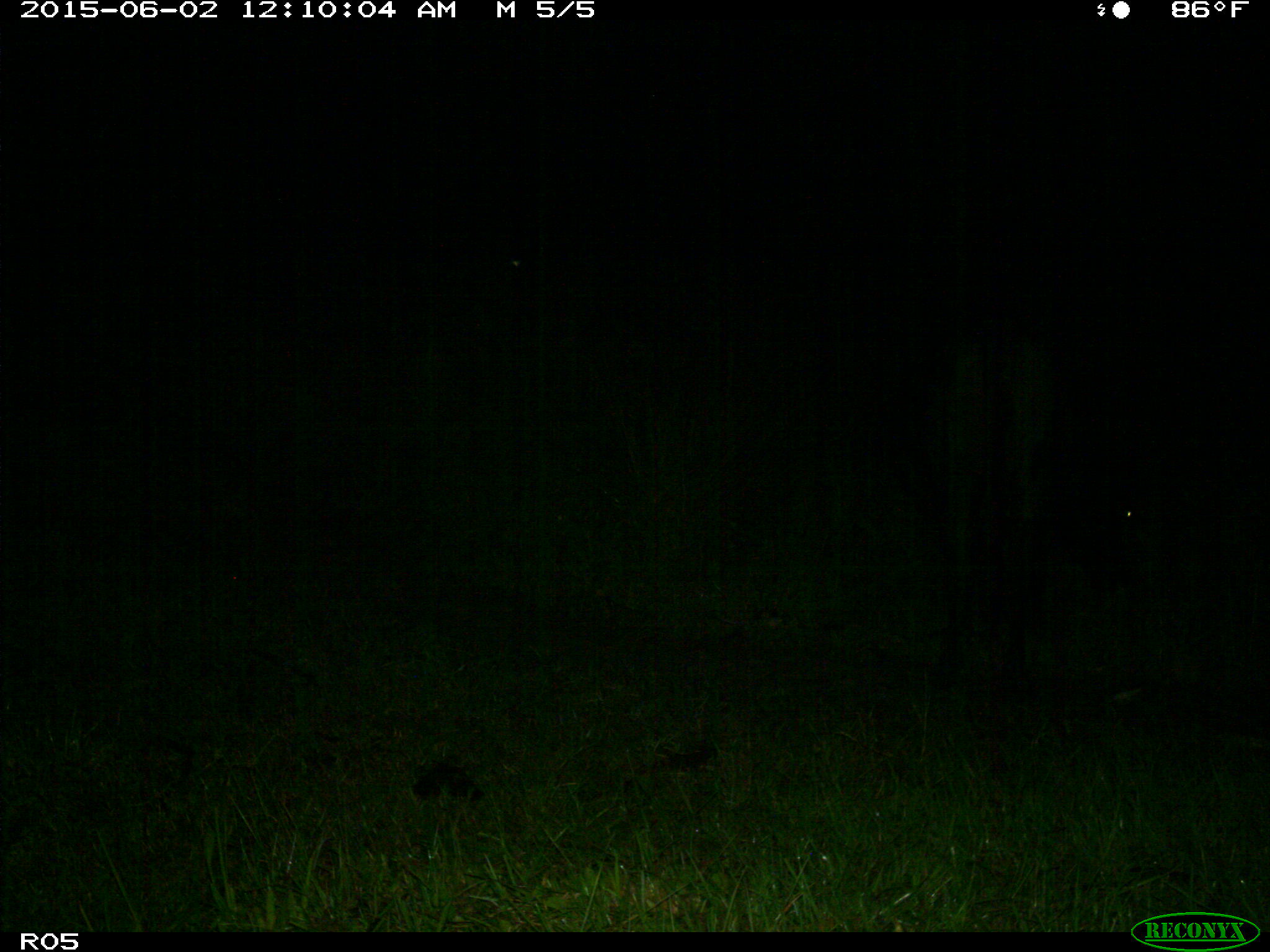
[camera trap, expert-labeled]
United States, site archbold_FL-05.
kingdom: Animalia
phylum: Chordata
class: Mammalia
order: Artiodactyla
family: Bovidae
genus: Bos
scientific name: Bos taurus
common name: domestic cow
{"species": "Bos taurus (domestic cow)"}